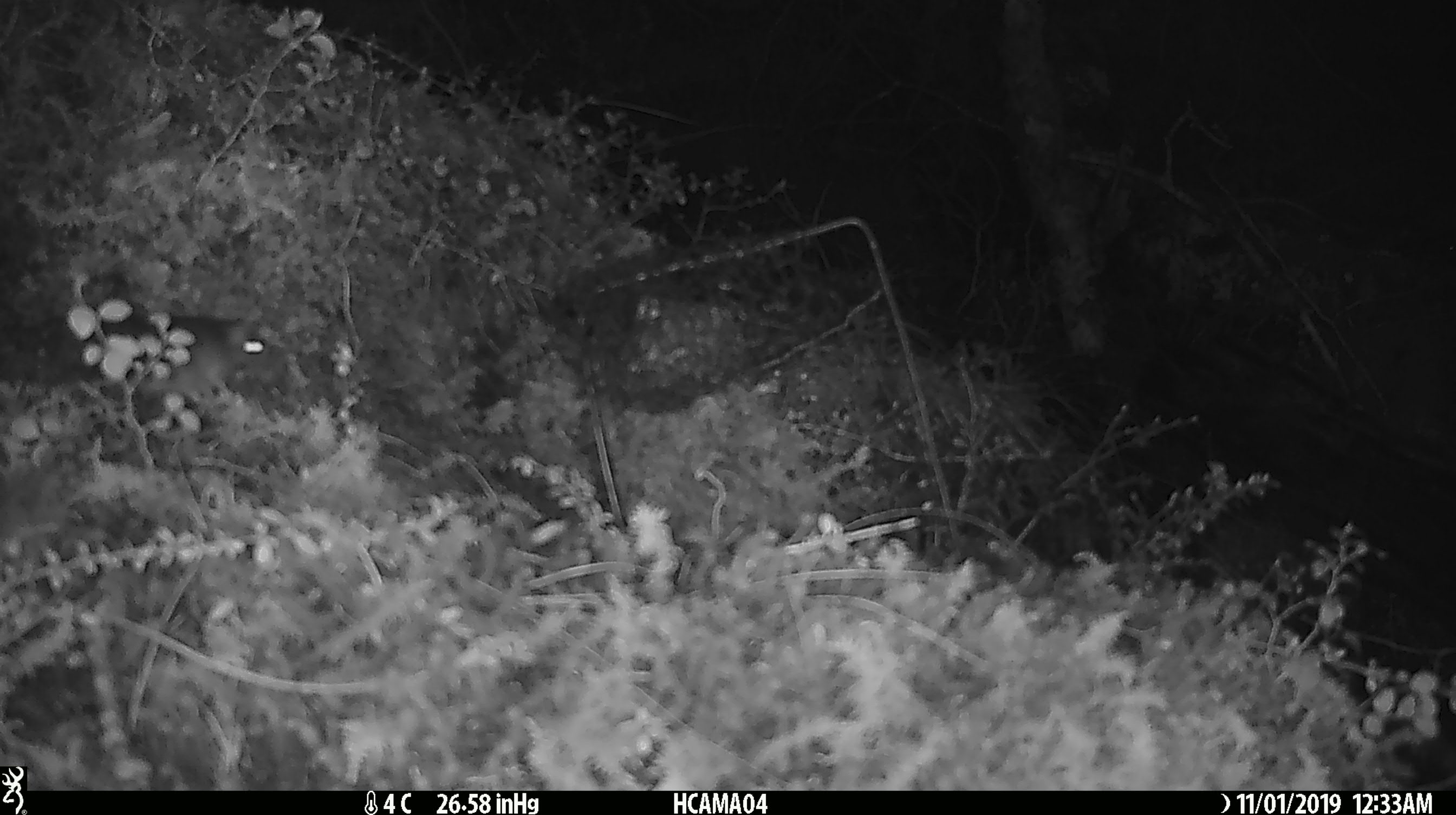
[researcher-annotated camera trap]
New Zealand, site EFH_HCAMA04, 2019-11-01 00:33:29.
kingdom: Animalia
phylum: Chordata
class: Mammalia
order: Rodentia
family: Muridae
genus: Mus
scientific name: Mus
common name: mouse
Mouse (Mus).